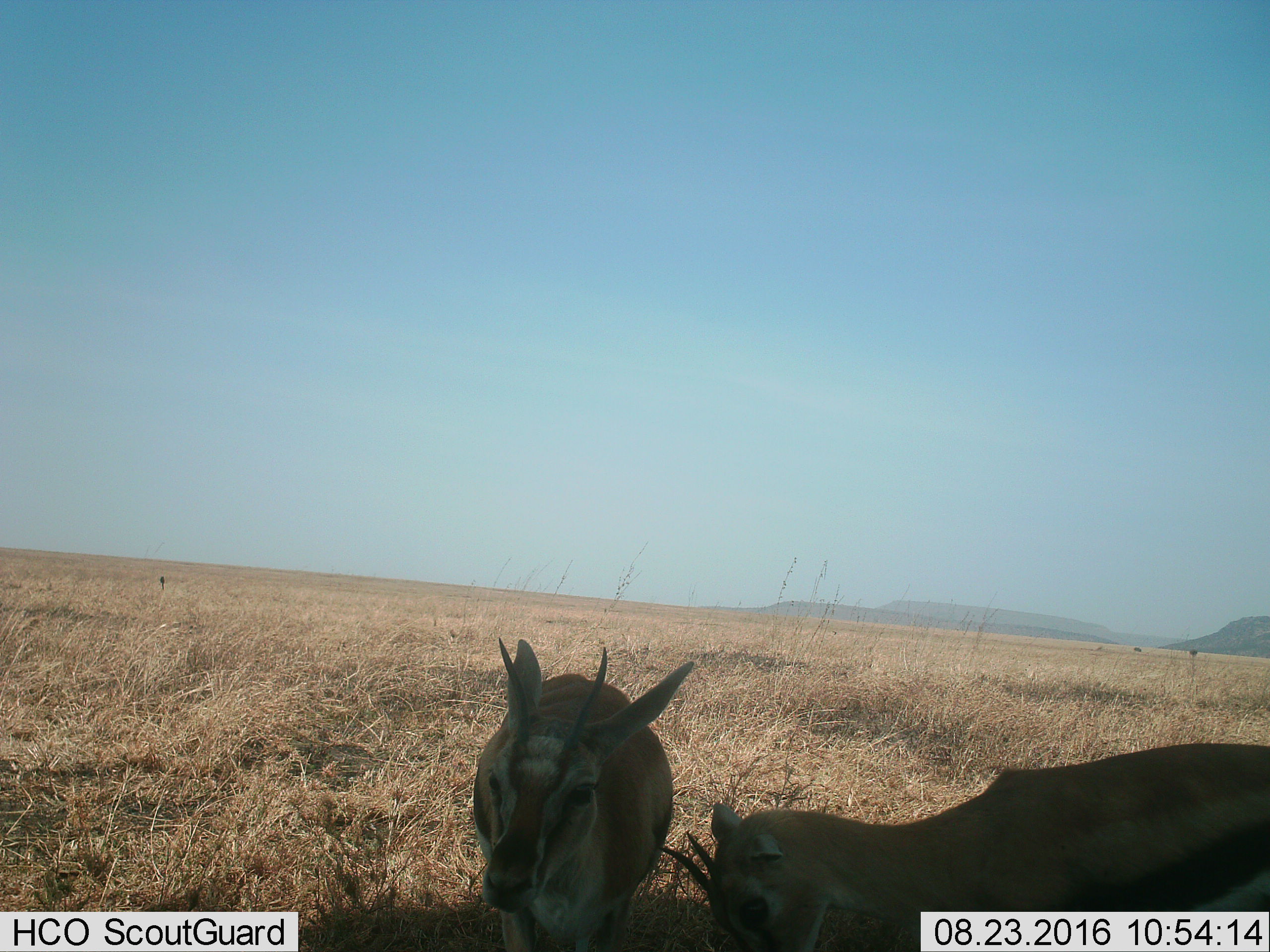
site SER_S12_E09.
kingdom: Animalia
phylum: Chordata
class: Mammalia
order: Artiodactyla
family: Bovidae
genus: Eudorcas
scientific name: Eudorcas thomsonii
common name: thomson's gazelle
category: gazellethomsons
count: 2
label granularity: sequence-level